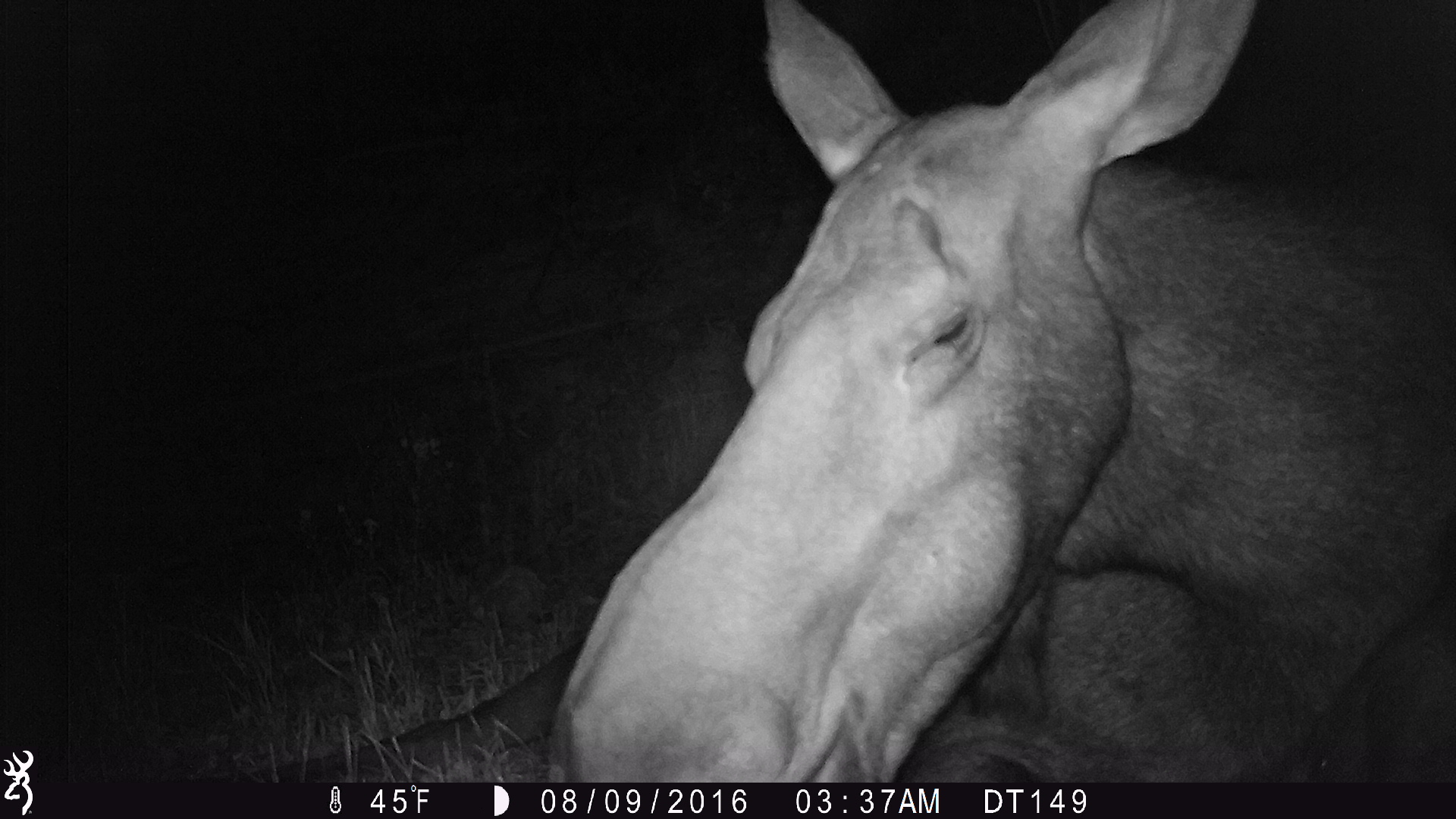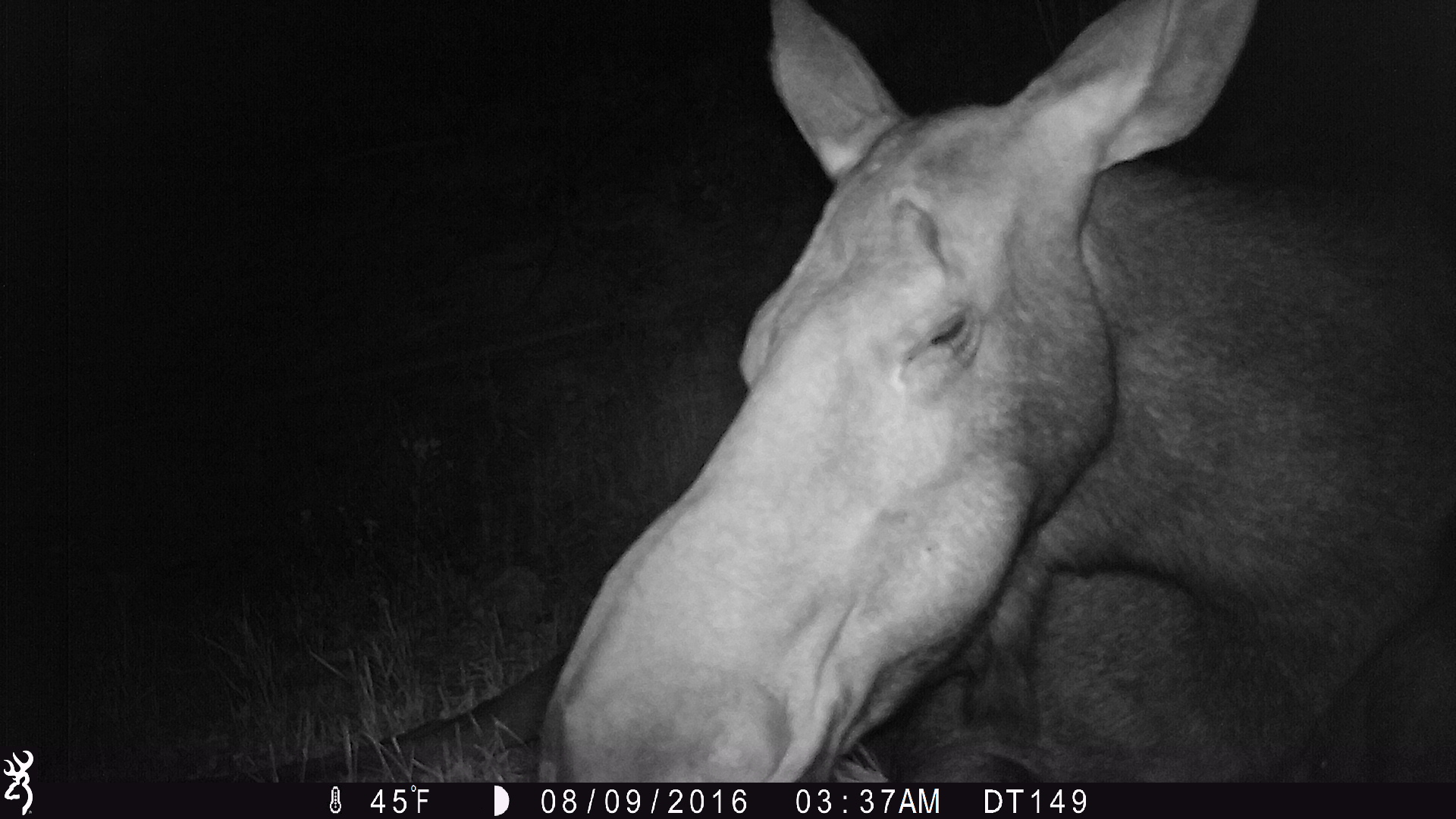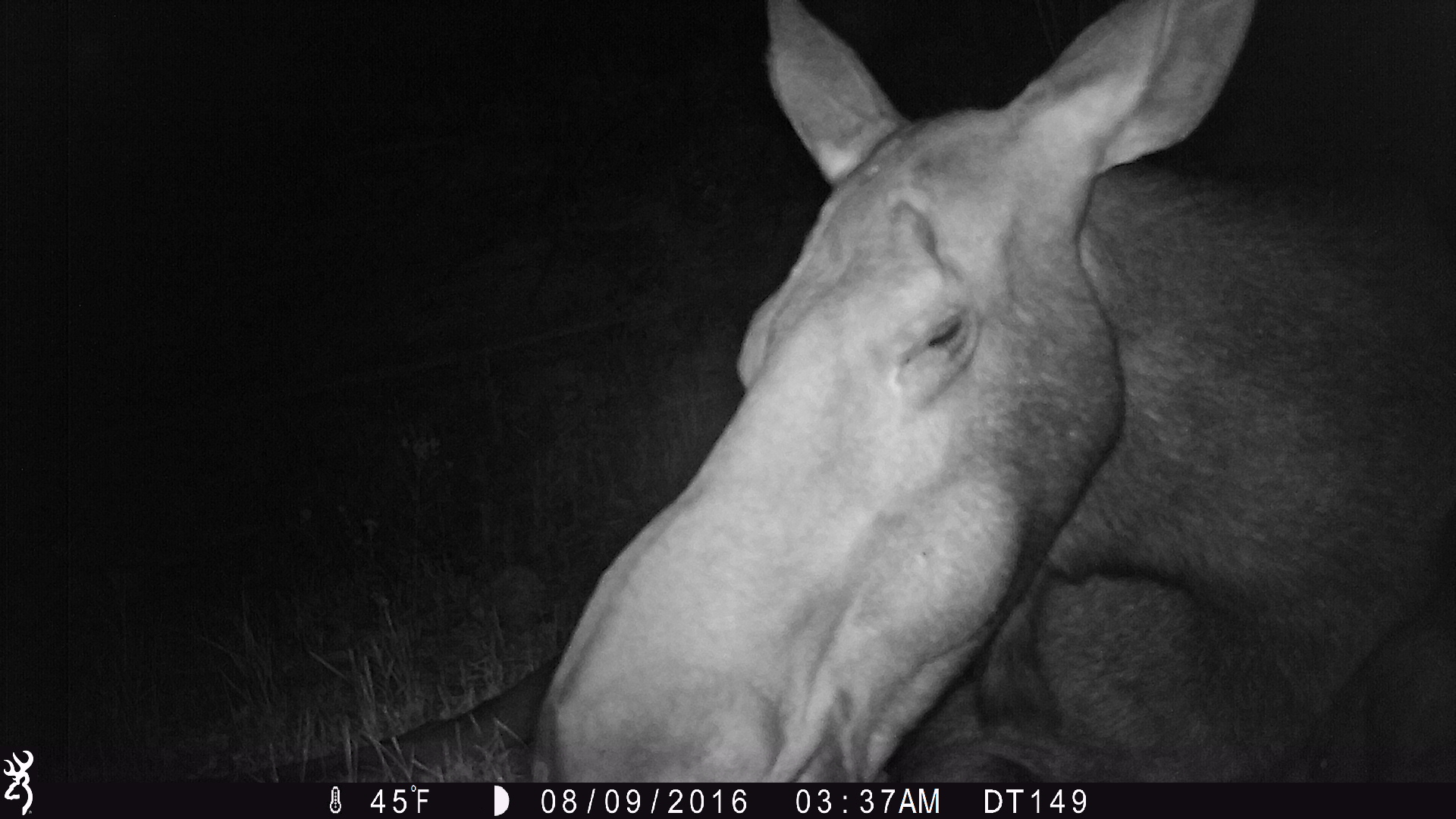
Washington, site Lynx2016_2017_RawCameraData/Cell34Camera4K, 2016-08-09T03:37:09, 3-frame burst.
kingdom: Animalia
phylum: Chordata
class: Mammalia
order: Artiodactyla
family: Cervidae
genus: Alces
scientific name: Alces alces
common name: moose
Alces alces (moose). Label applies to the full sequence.